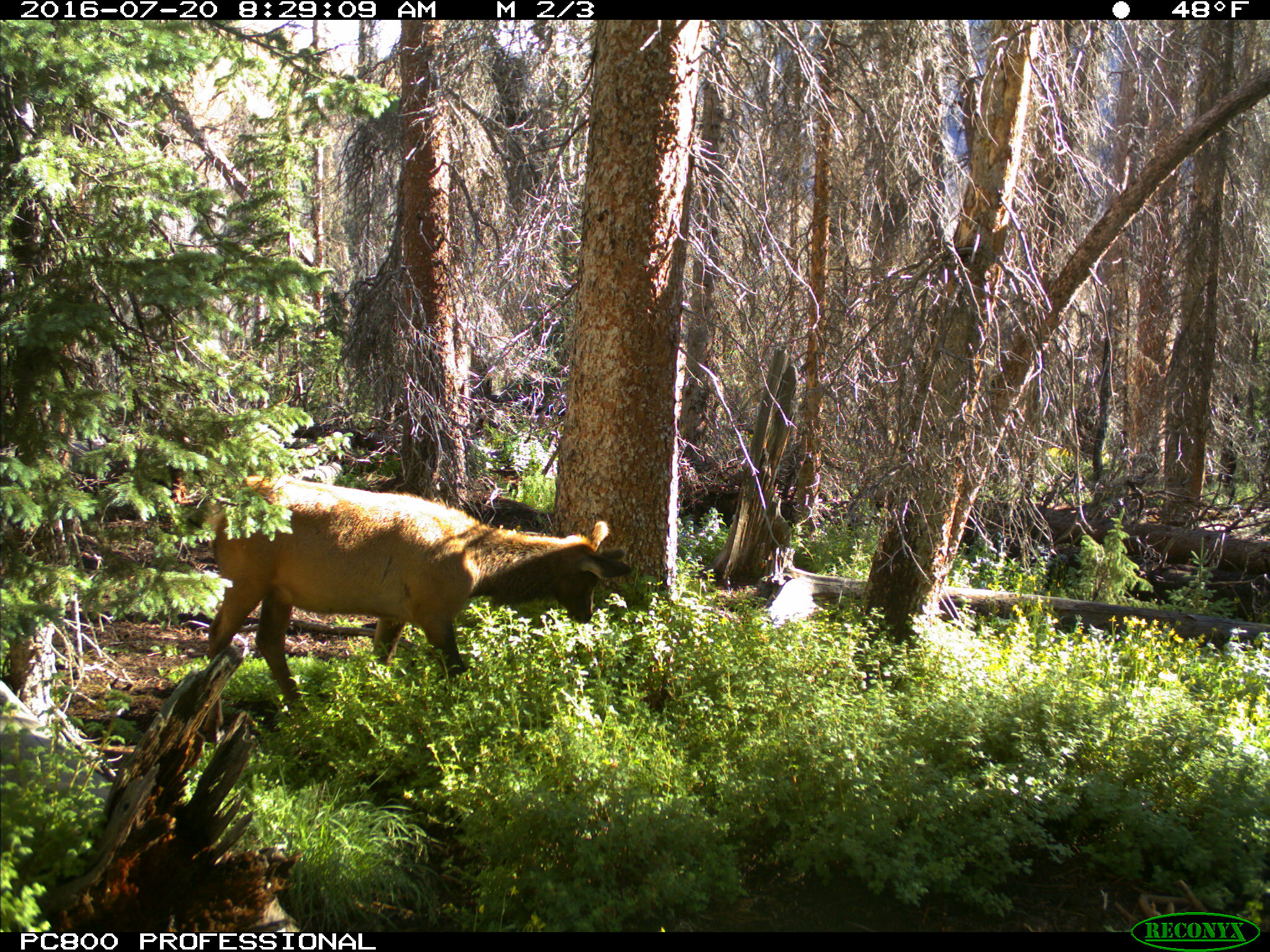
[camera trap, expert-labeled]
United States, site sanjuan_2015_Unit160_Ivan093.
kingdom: Animalia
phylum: Chordata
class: Mammalia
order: Artiodactyla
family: Cervidae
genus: Cervus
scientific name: Cervus elaphus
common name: red deer